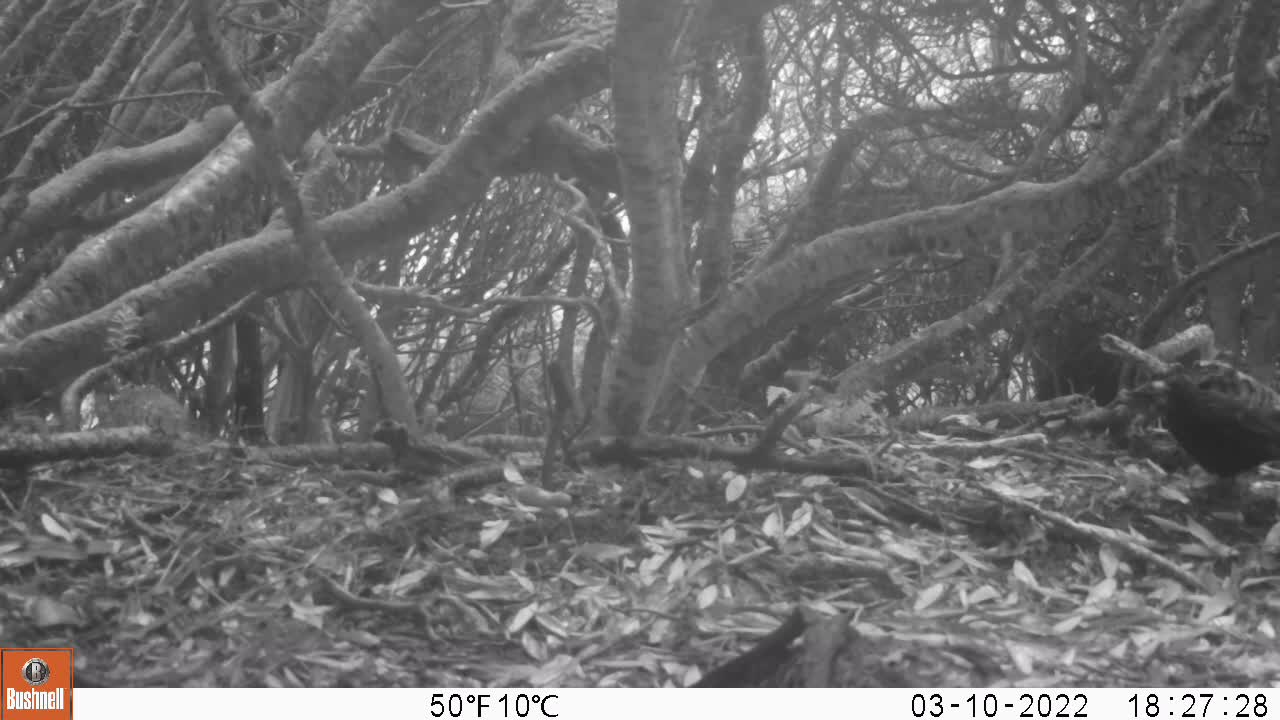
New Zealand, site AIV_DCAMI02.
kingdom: Animalia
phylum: Chordata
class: Aves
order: Passeriformes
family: Turdidae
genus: Turdus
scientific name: Turdus merula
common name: eurasian blackbird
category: blackbird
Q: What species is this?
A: Blackbird (eurasian blackbird) (Turdus merula).